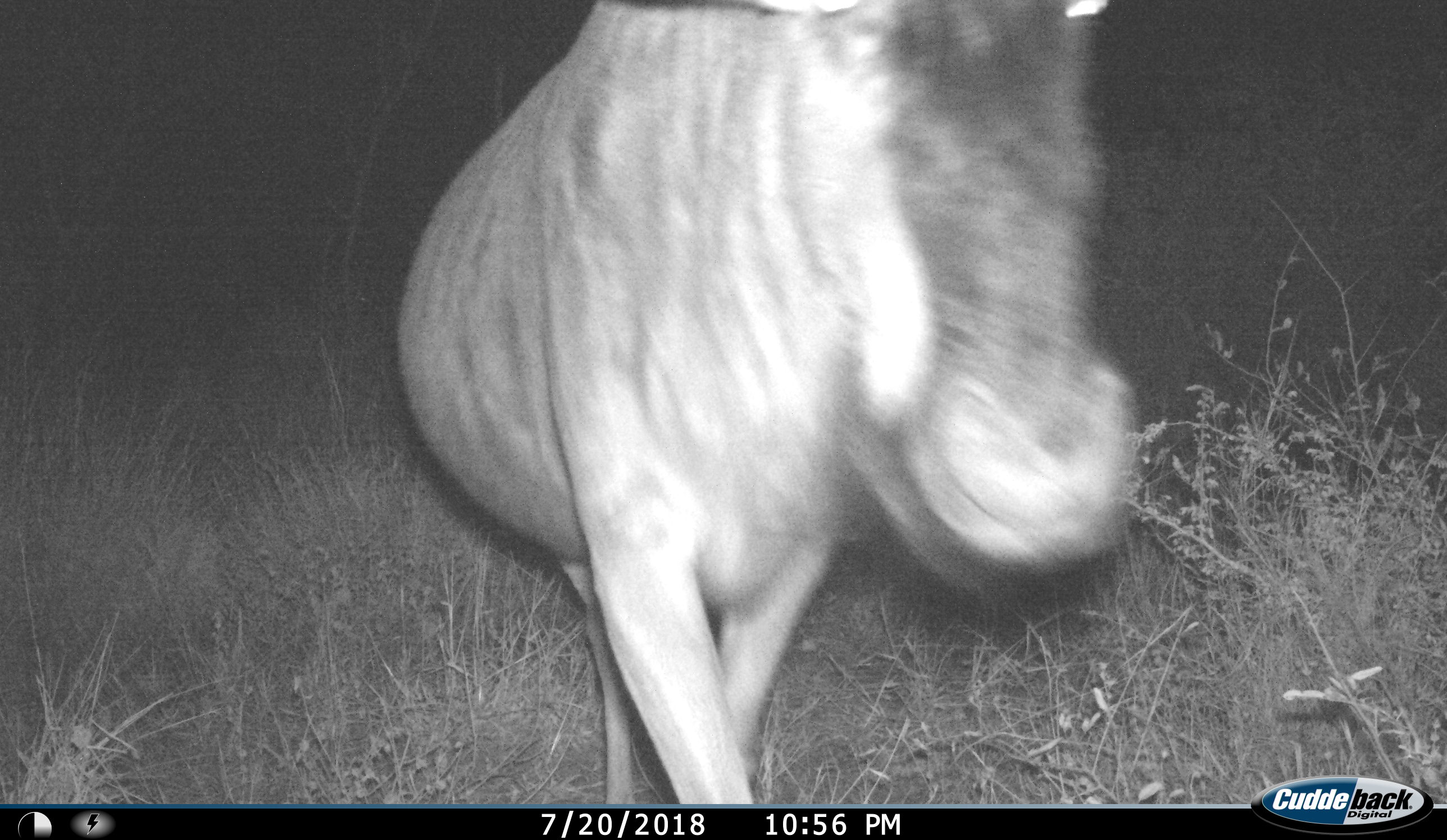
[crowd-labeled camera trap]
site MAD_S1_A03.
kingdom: Animalia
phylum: Chordata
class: Mammalia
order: Artiodactyla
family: Bovidae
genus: Connochaetes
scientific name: Connochaetes taurinus taurinus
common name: blue wildebeest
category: wildebeestblue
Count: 1.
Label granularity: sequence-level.